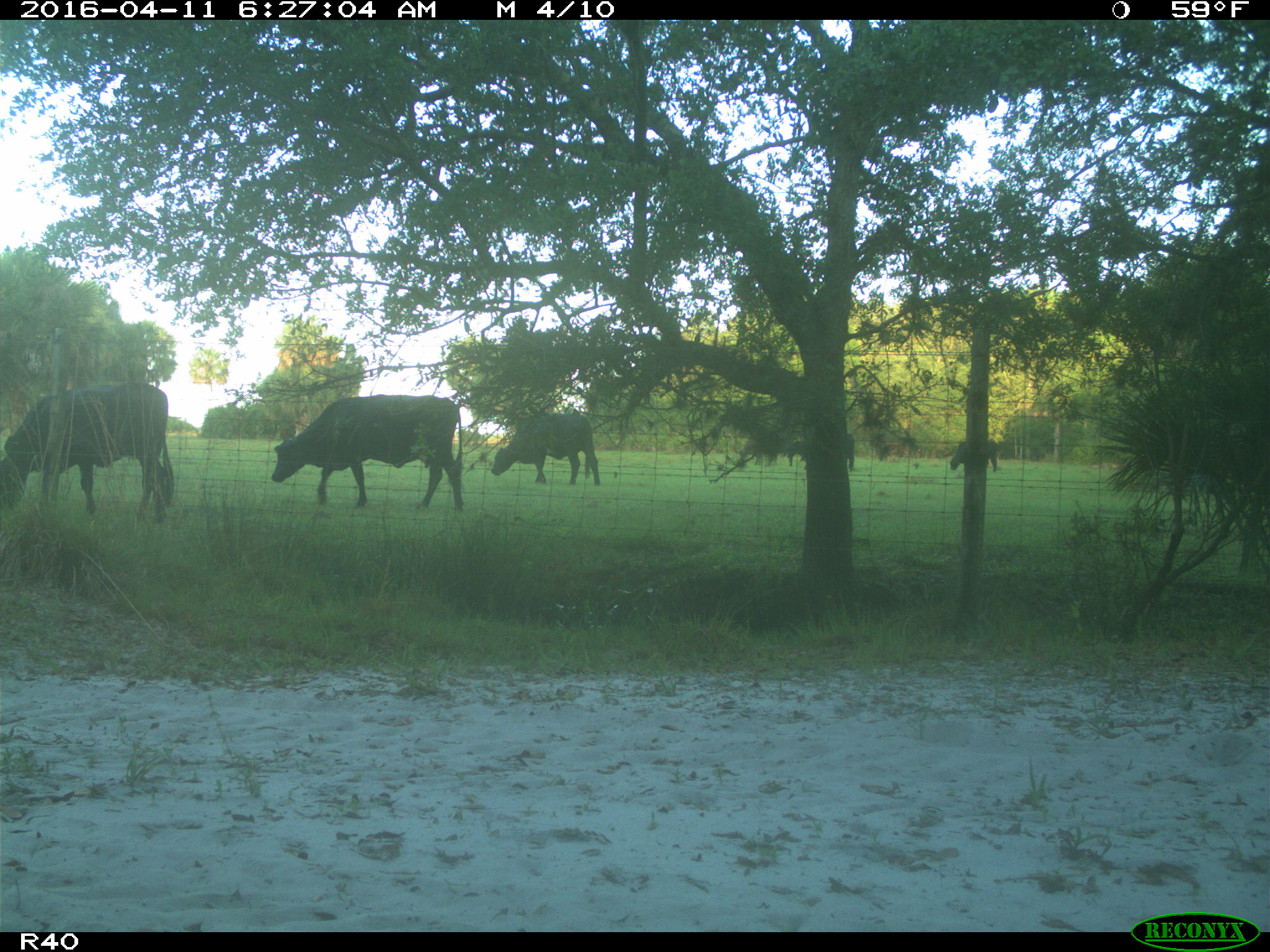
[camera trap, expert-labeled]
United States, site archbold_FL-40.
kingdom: Animalia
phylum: Chordata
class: Mammalia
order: Artiodactyla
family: Bovidae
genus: Bos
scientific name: Bos taurus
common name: domestic cow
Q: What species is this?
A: Bos taurus (domestic cow).